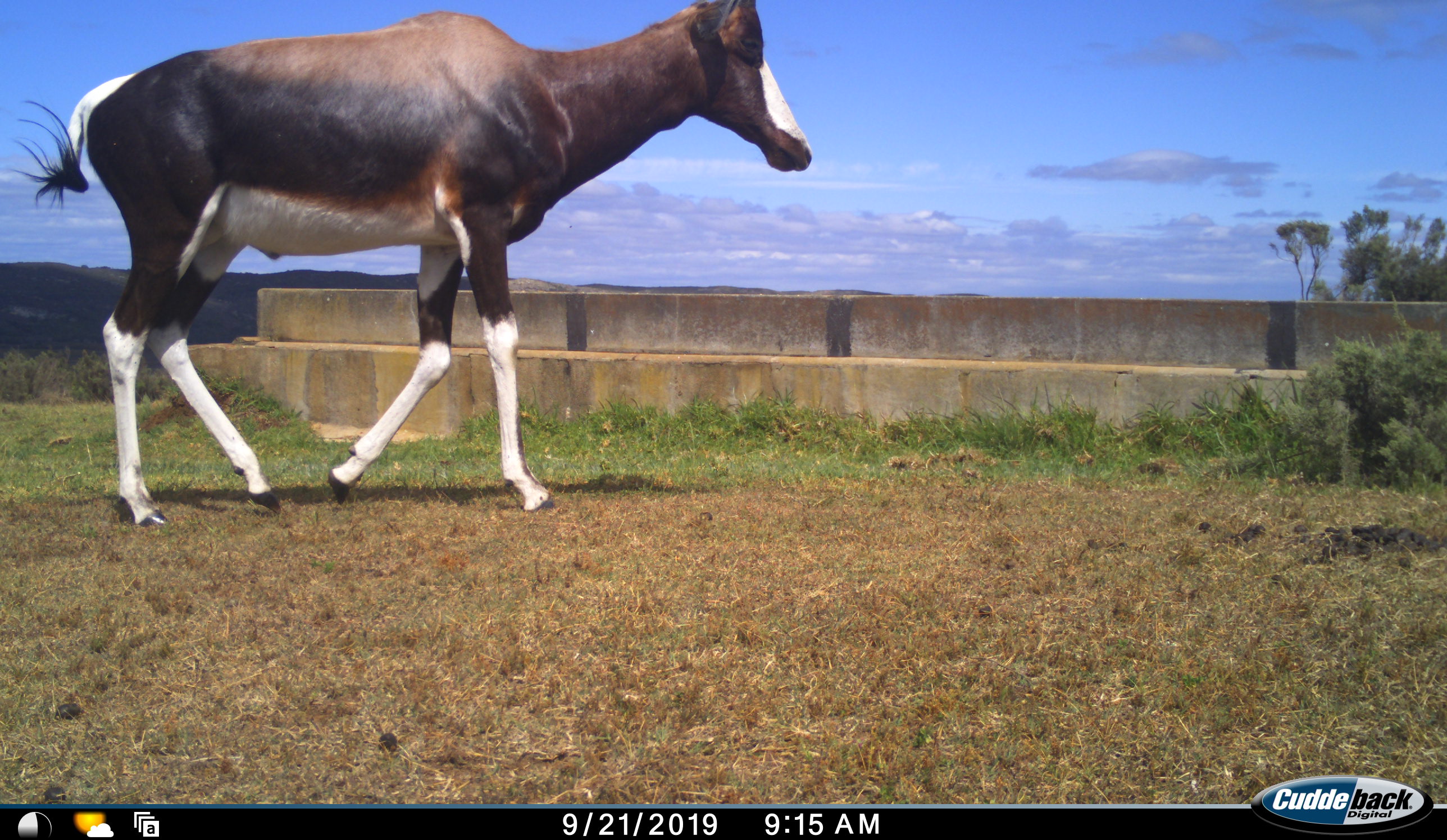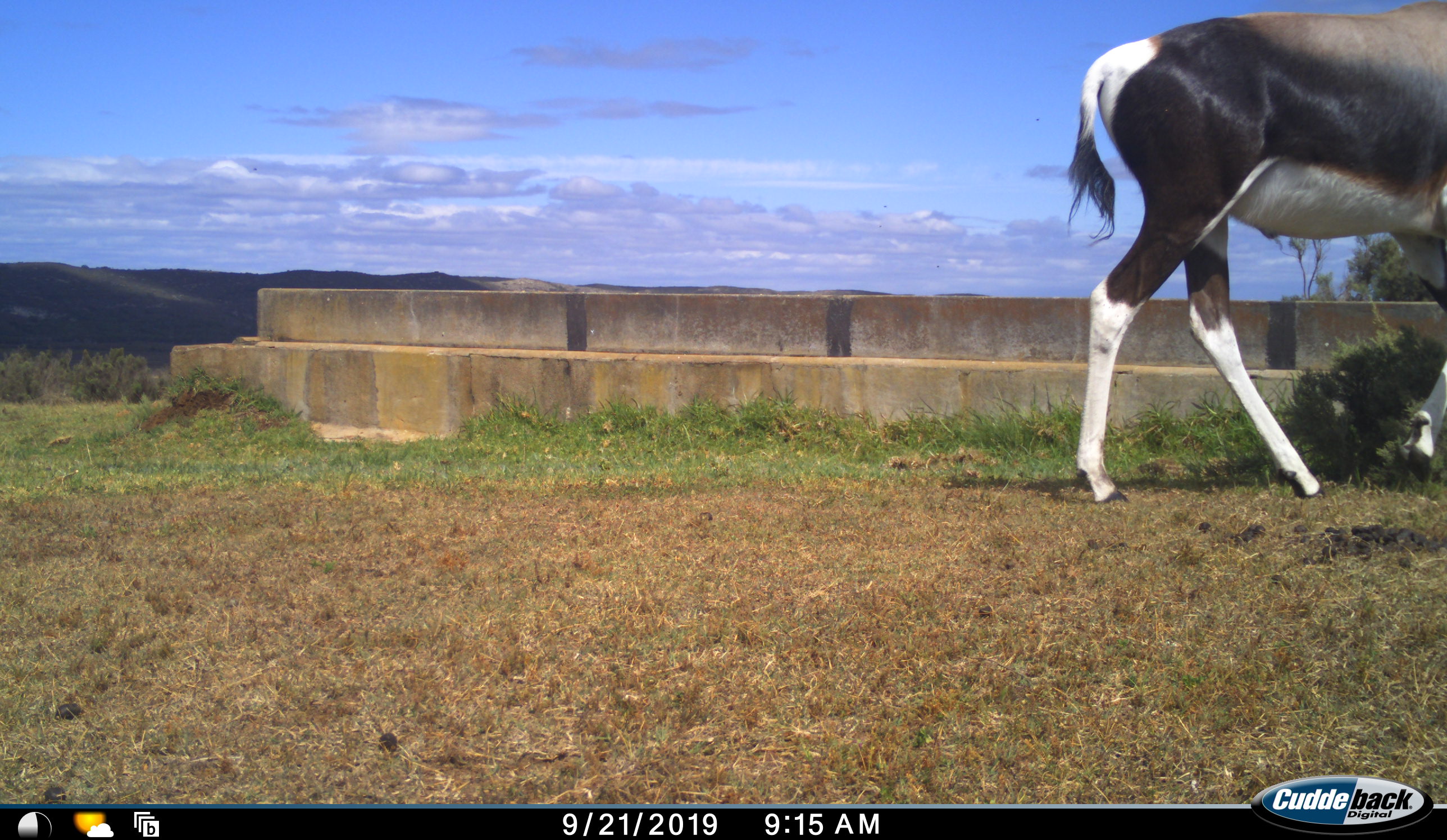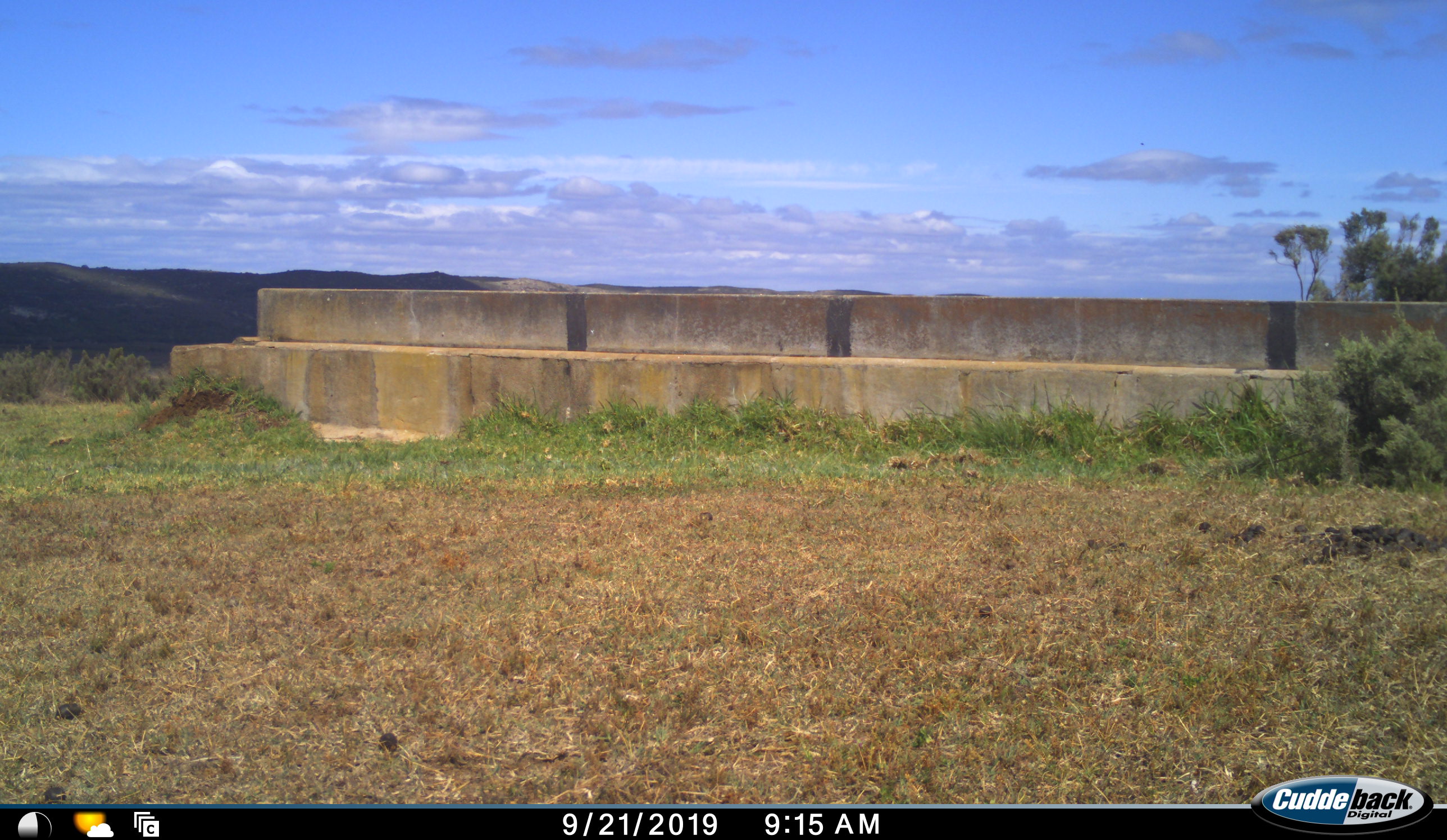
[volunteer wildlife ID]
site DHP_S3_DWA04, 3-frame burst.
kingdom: Animalia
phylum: Chordata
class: Mammalia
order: Artiodactyla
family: Bovidae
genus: Damaliscus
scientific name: Damaliscus pygargus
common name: bontebok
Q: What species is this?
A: Bontebok (Damaliscus pygargus).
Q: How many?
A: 1.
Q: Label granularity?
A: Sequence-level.